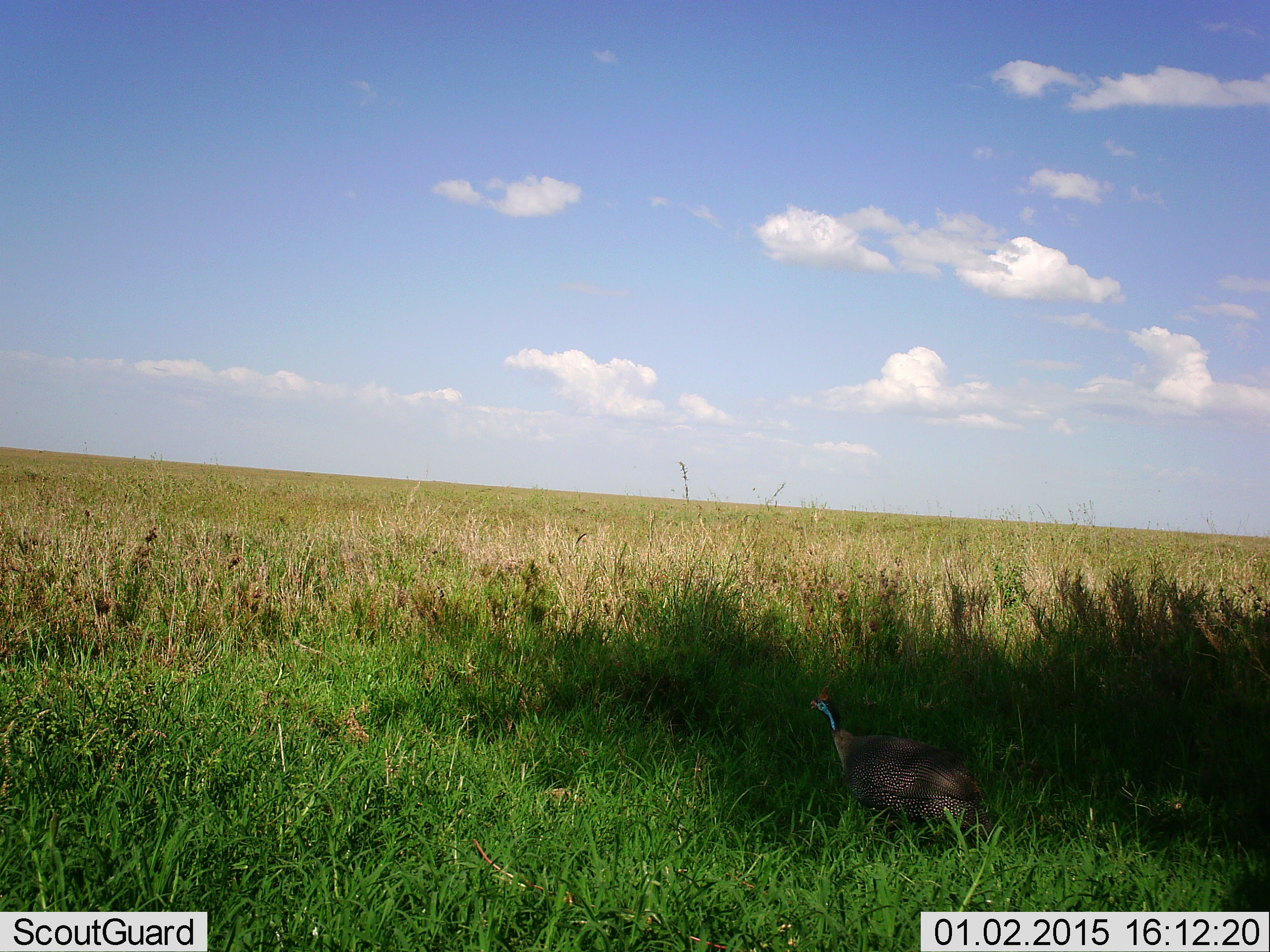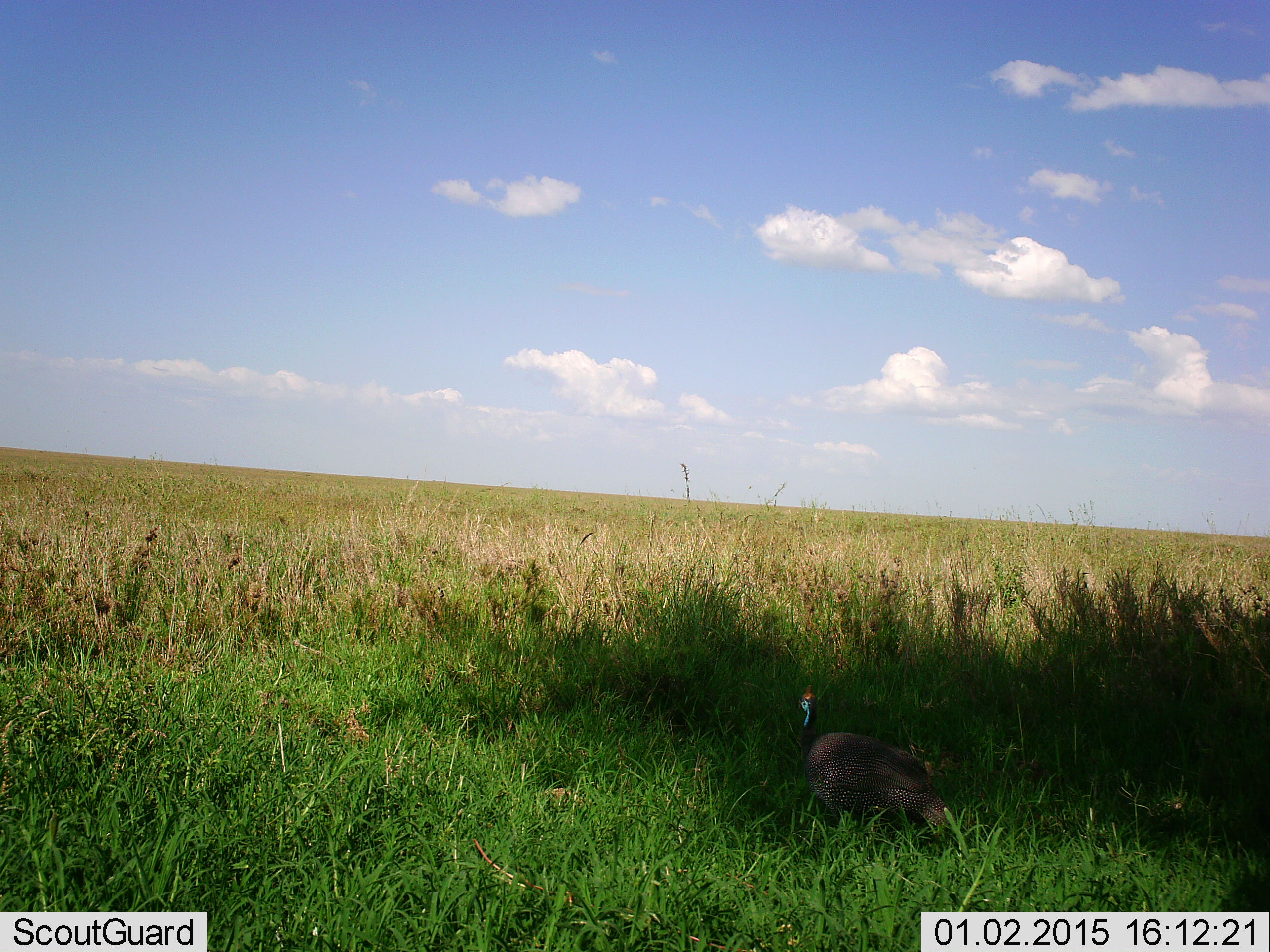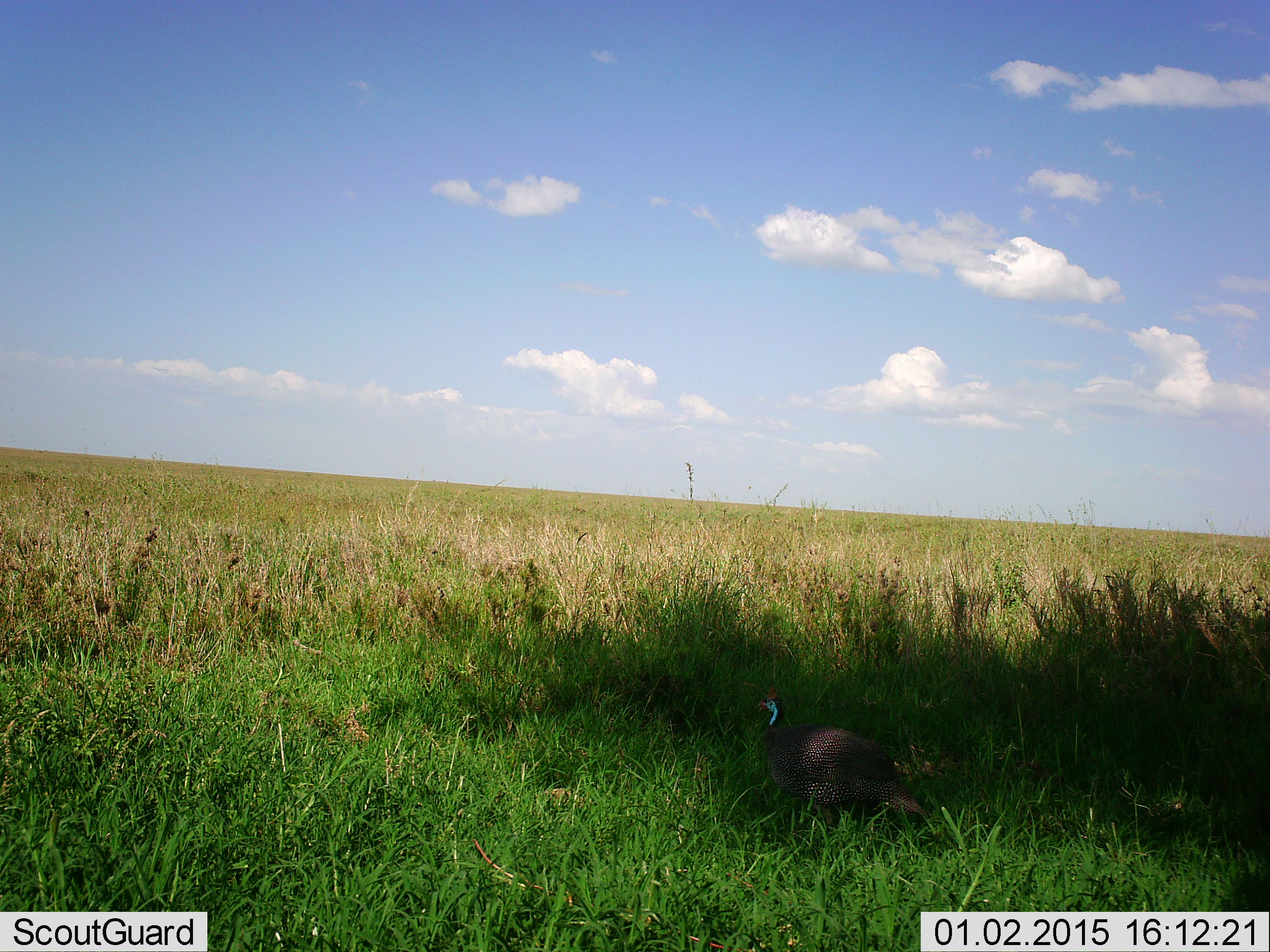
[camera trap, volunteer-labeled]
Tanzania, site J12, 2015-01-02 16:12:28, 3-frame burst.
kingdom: Animalia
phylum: Chordata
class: Aves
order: Galliformes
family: Numididae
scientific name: Numididae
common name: guinea fowl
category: guineafowl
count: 1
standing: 20%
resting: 0%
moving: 70%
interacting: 0%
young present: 0%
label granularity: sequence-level